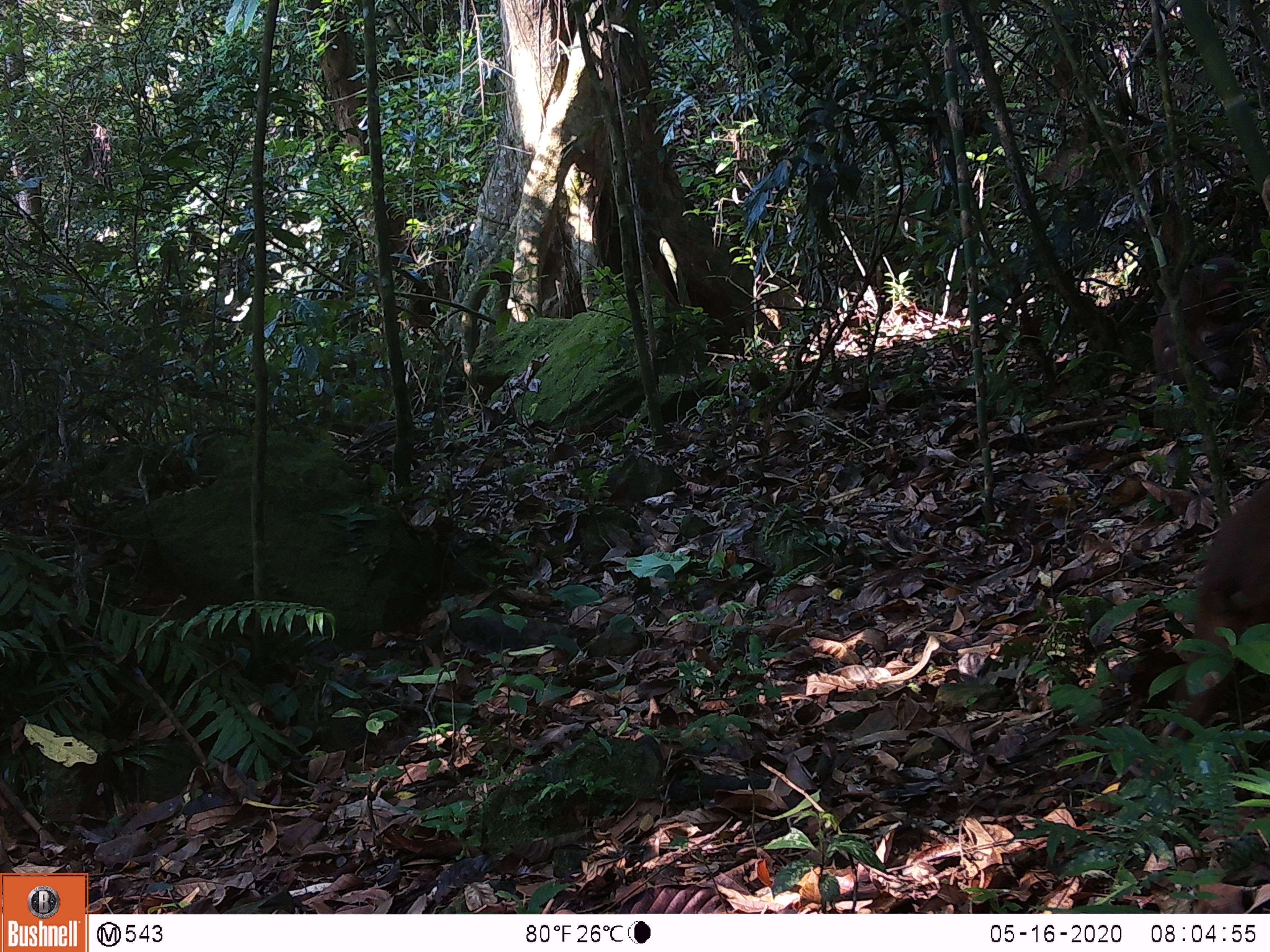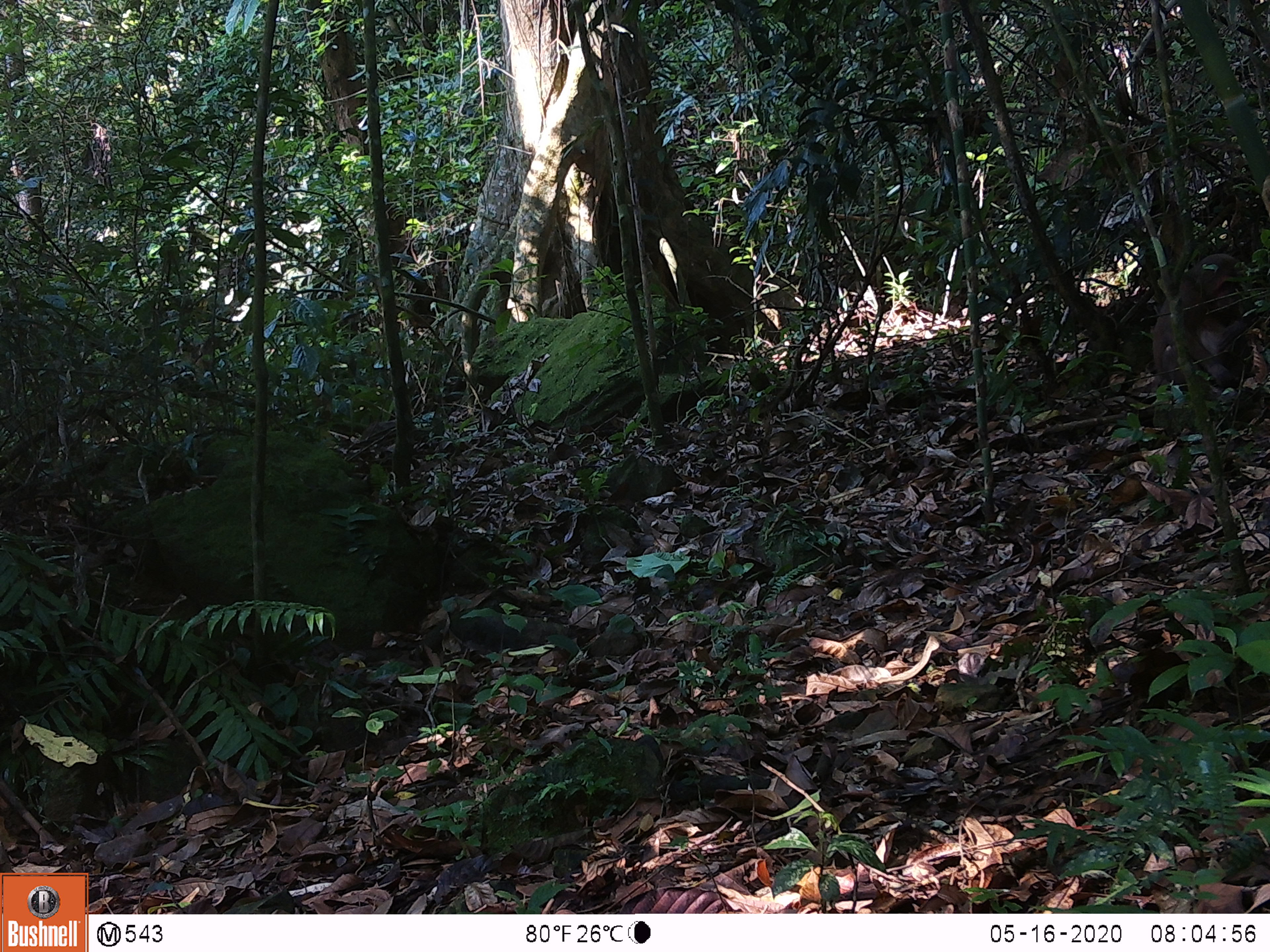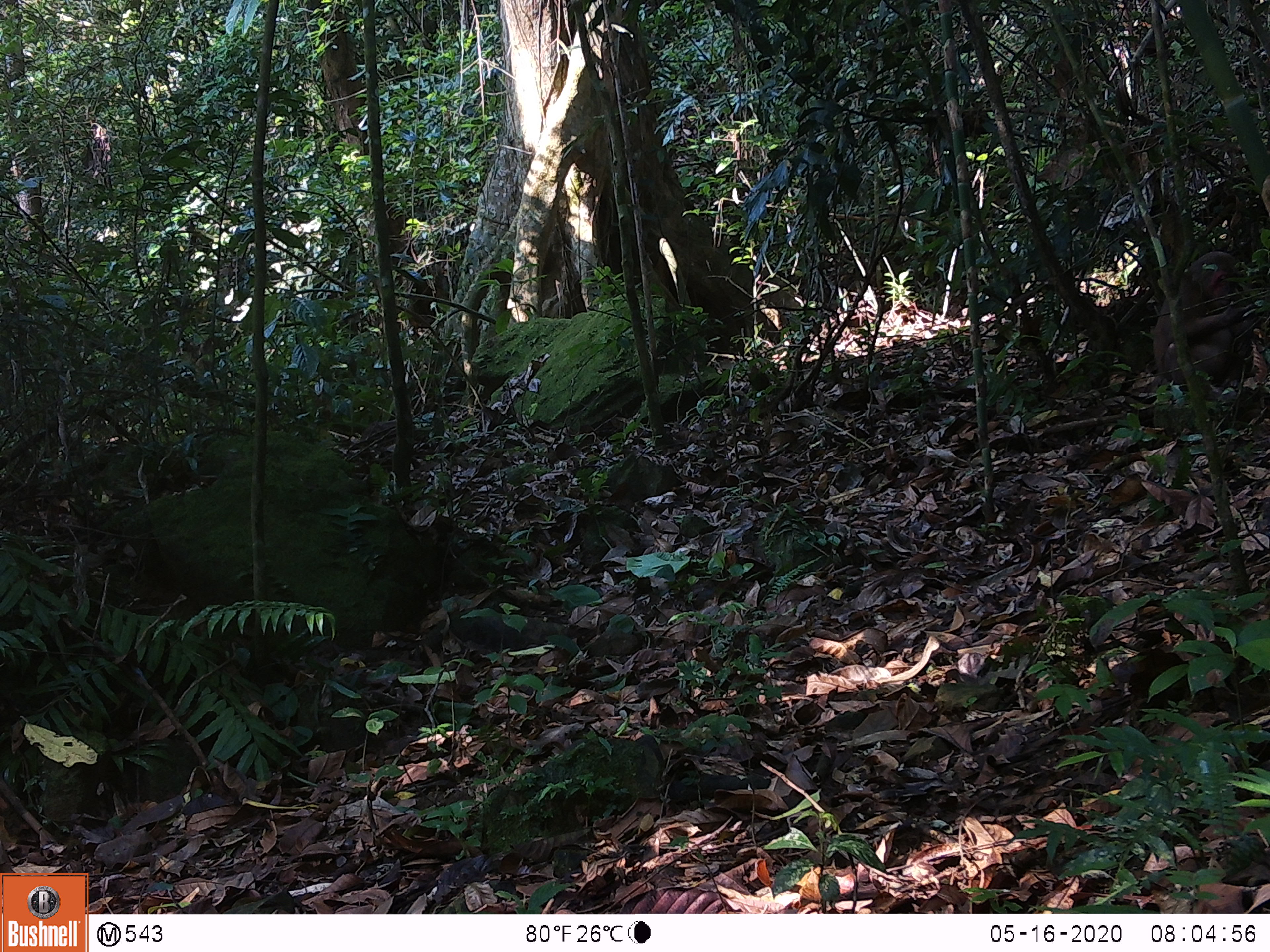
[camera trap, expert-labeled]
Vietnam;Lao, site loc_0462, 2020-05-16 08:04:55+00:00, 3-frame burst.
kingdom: Animalia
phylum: Chordata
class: Mammalia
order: Primates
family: Cercopithecidae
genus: Macaca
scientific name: Macaca arctoides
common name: stump-tailed macaque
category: stump tailed macaque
Stump tailed macaque (stump-tailed macaque) (Macaca arctoides). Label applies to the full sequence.